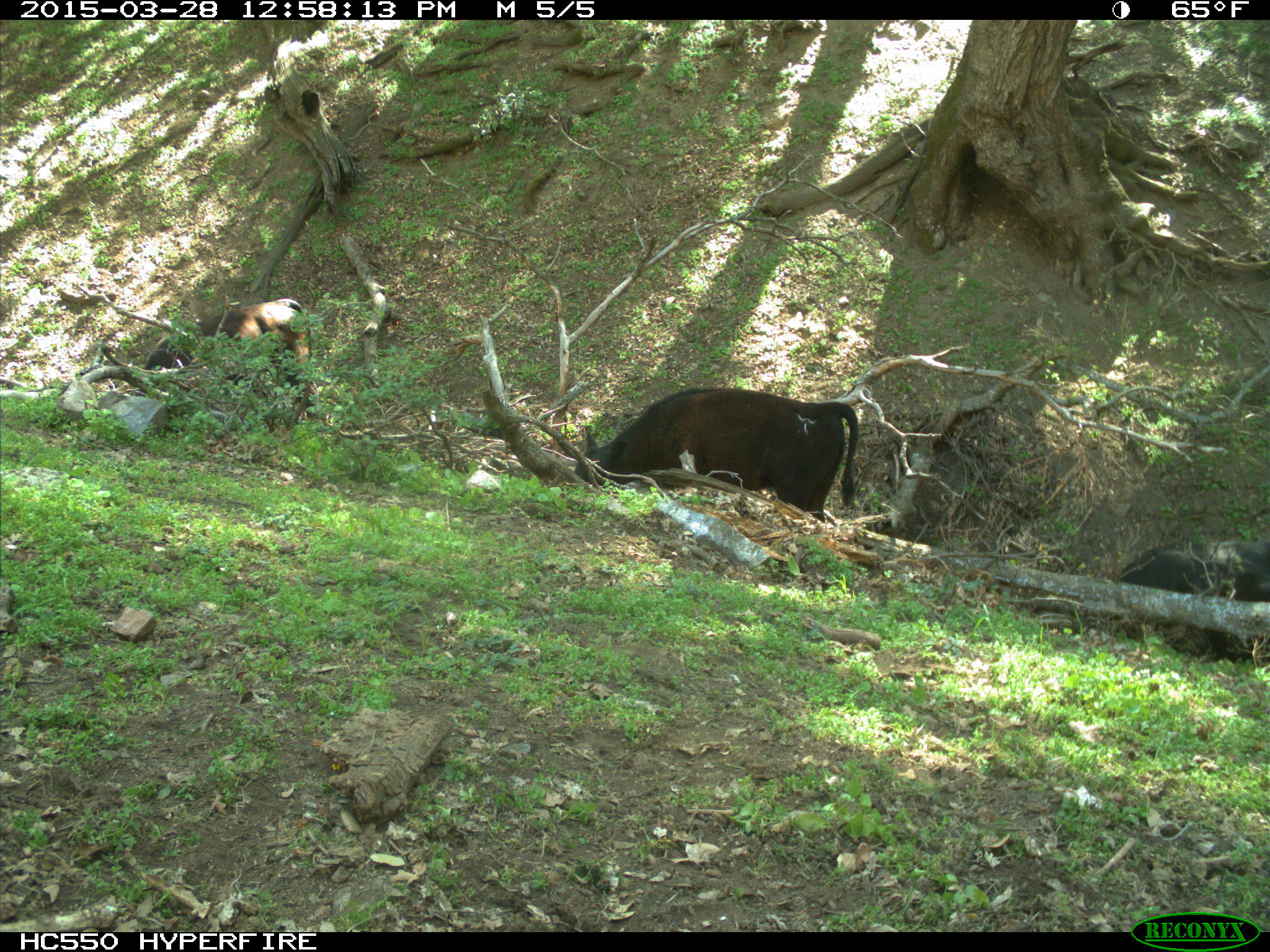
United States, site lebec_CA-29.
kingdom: Animalia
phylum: Chordata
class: Mammalia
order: Artiodactyla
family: Bovidae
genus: Bos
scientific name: Bos taurus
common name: domestic cow